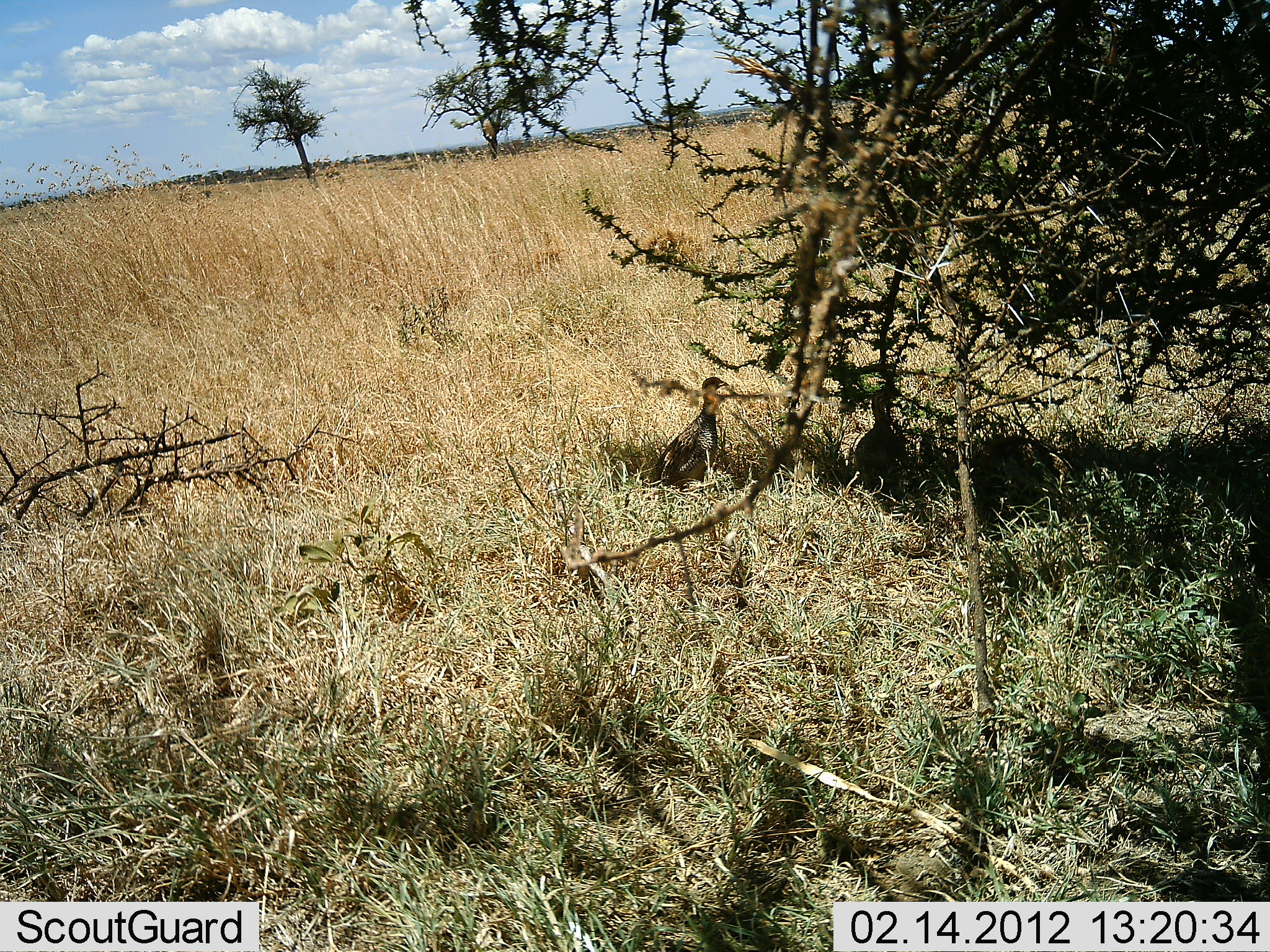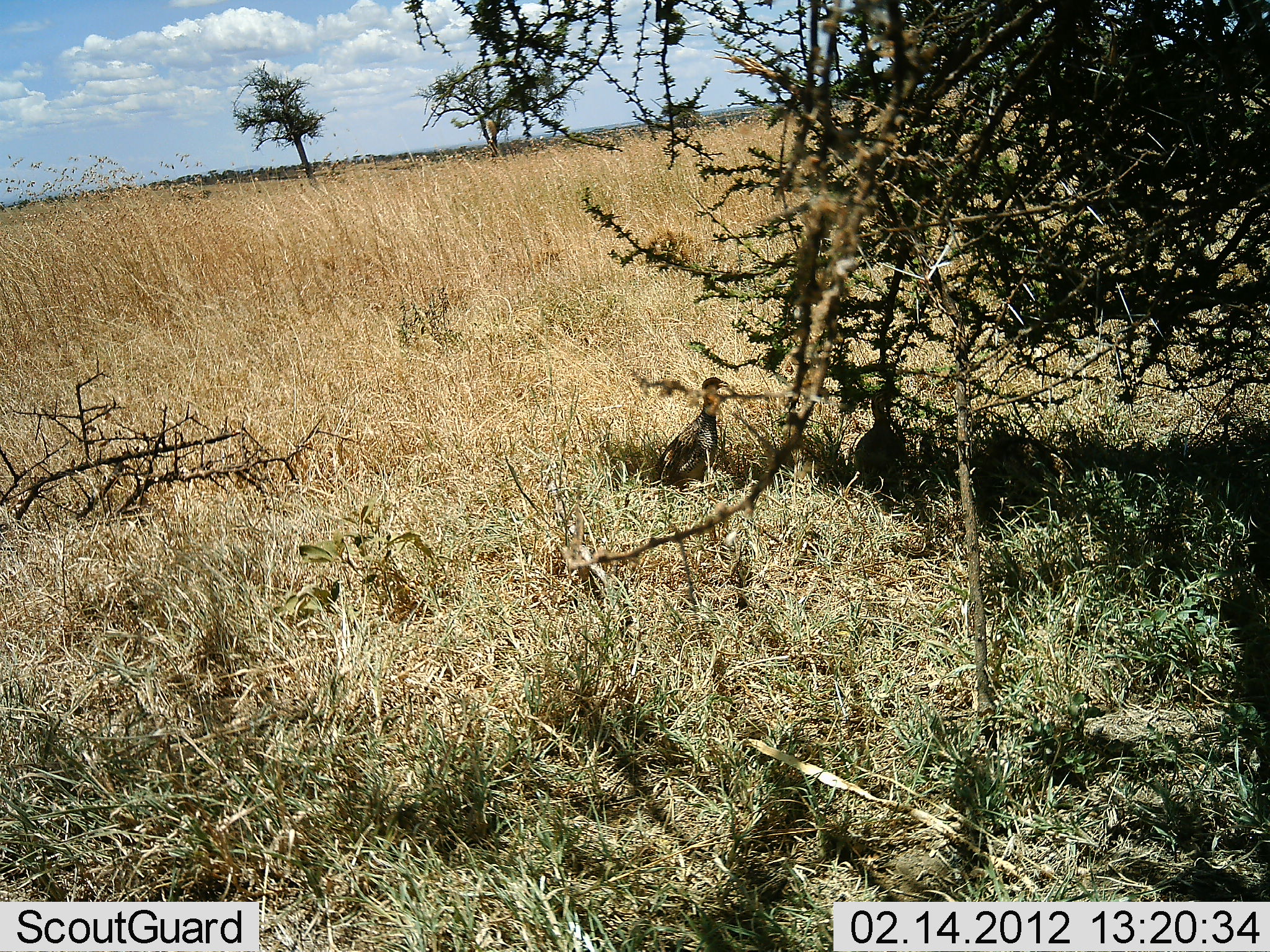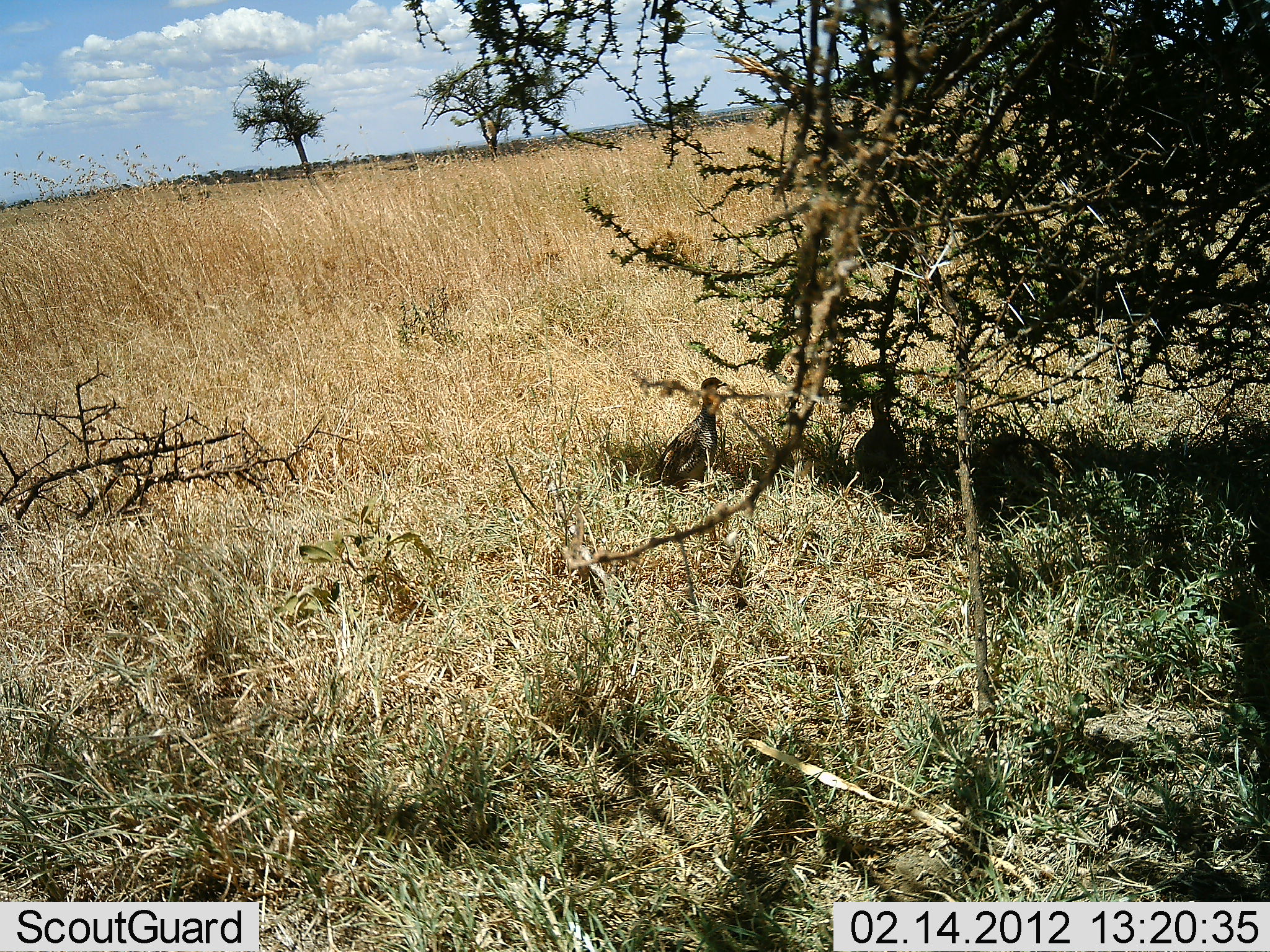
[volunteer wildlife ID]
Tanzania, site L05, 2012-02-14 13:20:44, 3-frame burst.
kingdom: Animalia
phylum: Chordata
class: Aves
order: Galliformes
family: Numididae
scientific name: Numididae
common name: guinea fowl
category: guineafowl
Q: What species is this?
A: Guineafowl (guinea fowl) (Numididae).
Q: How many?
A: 2.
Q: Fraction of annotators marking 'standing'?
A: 78%.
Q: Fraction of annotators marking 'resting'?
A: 22%.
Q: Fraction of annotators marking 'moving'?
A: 0%.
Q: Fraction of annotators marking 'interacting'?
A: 0%.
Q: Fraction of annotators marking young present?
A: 0%.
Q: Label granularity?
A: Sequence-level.